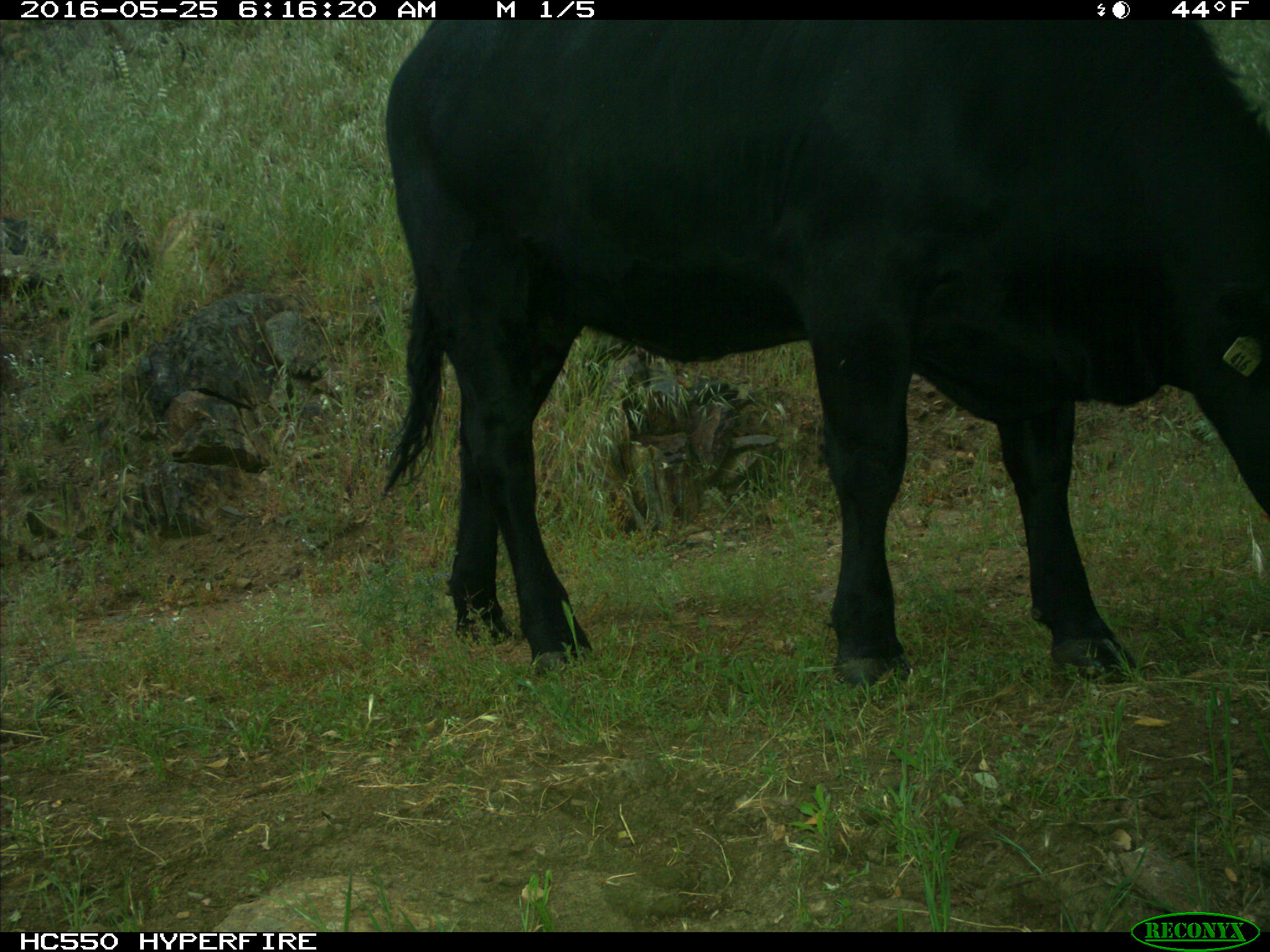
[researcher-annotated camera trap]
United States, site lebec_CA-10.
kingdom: Animalia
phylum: Chordata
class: Mammalia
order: Artiodactyla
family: Bovidae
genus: Bos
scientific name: Bos taurus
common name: domestic cow